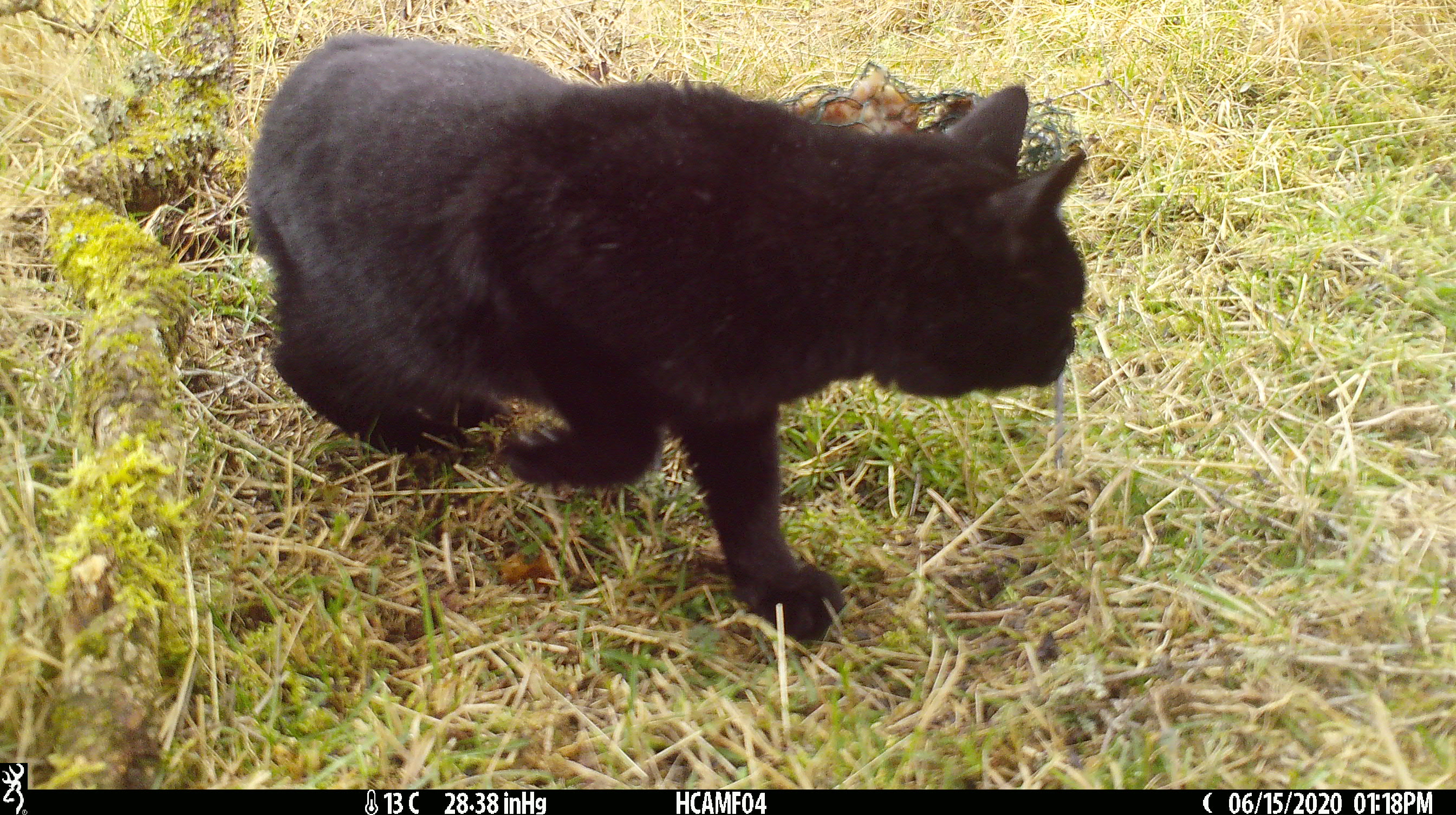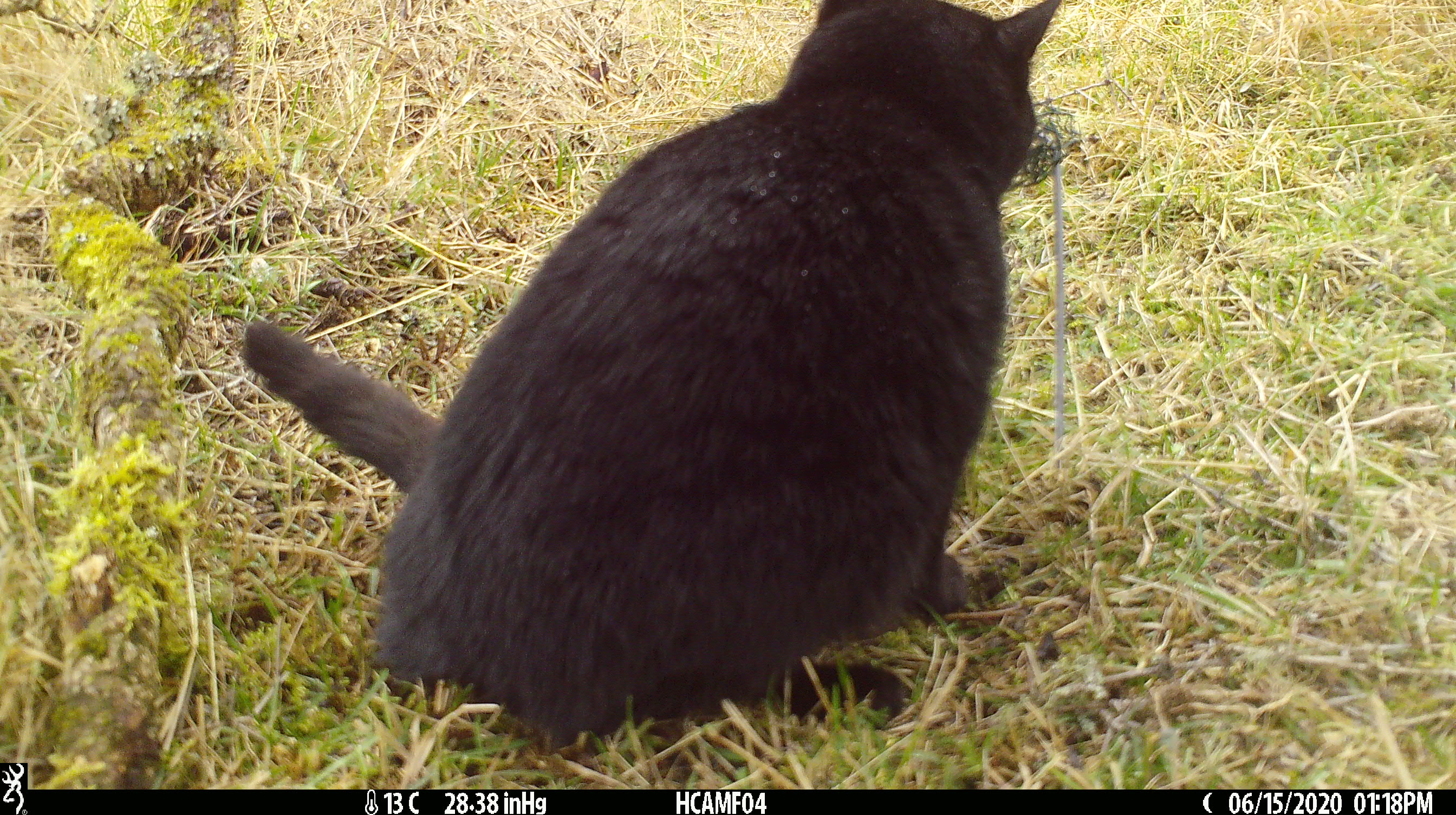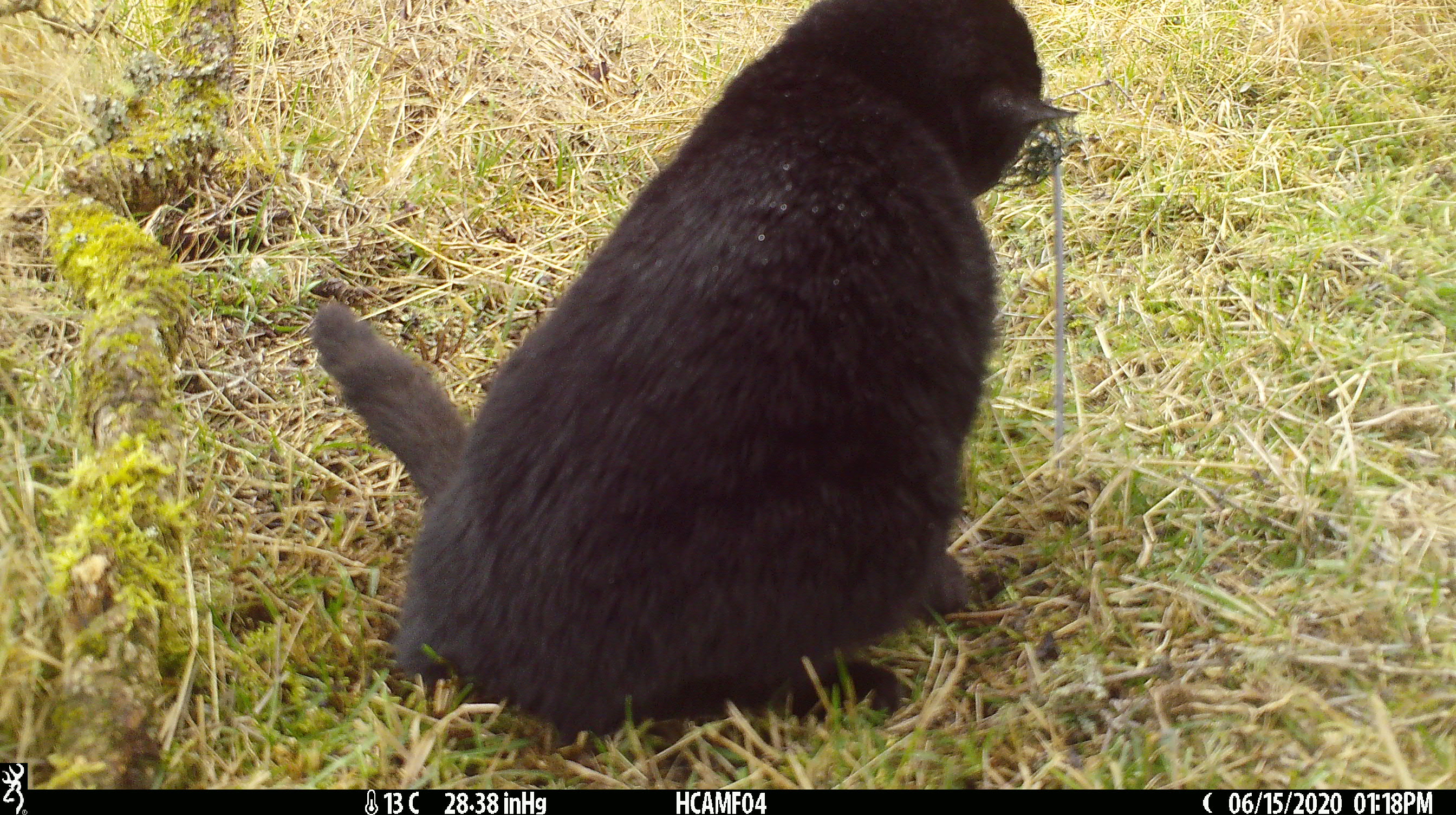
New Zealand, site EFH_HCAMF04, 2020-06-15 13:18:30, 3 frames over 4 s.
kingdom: Animalia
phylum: Chordata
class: Mammalia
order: Carnivora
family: Felidae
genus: Felis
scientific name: Felis catus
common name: domestic cat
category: cat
Cat (domestic cat) (Felis catus).